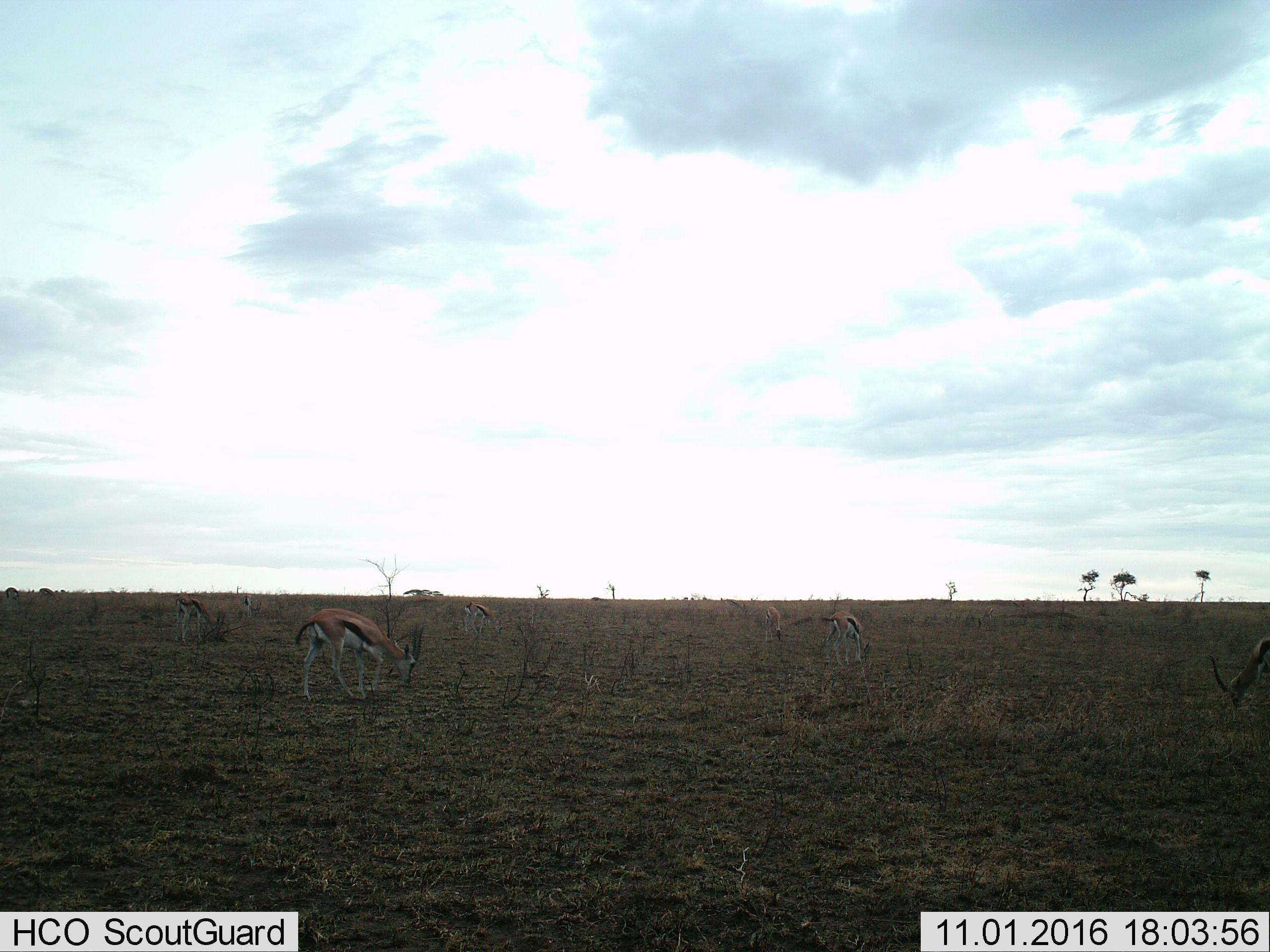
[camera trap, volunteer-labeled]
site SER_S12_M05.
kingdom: Animalia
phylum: Chordata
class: Mammalia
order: Artiodactyla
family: Bovidae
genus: Eudorcas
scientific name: Eudorcas thomsonii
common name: thomson's gazelle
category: gazellethomsons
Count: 6.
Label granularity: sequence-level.